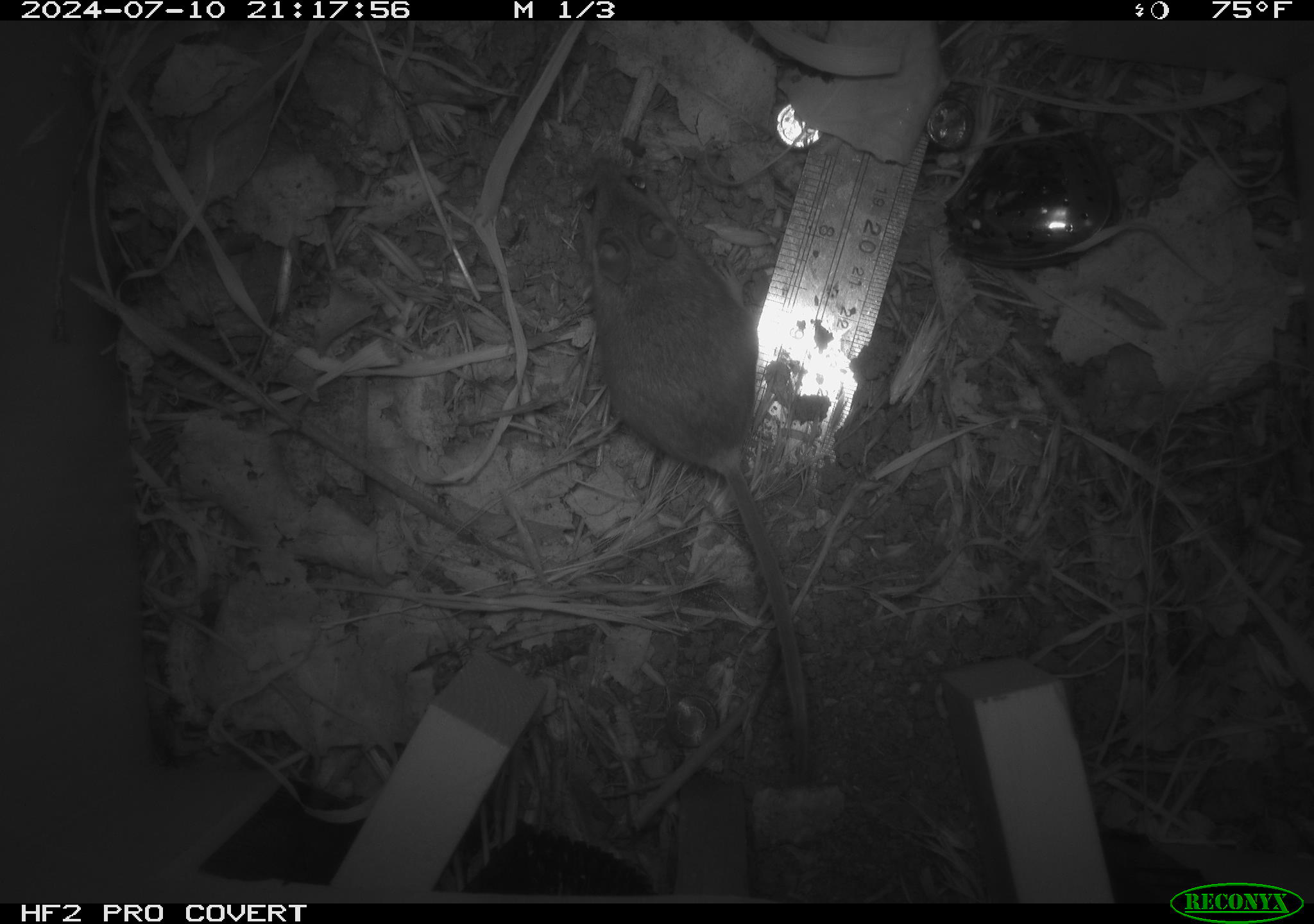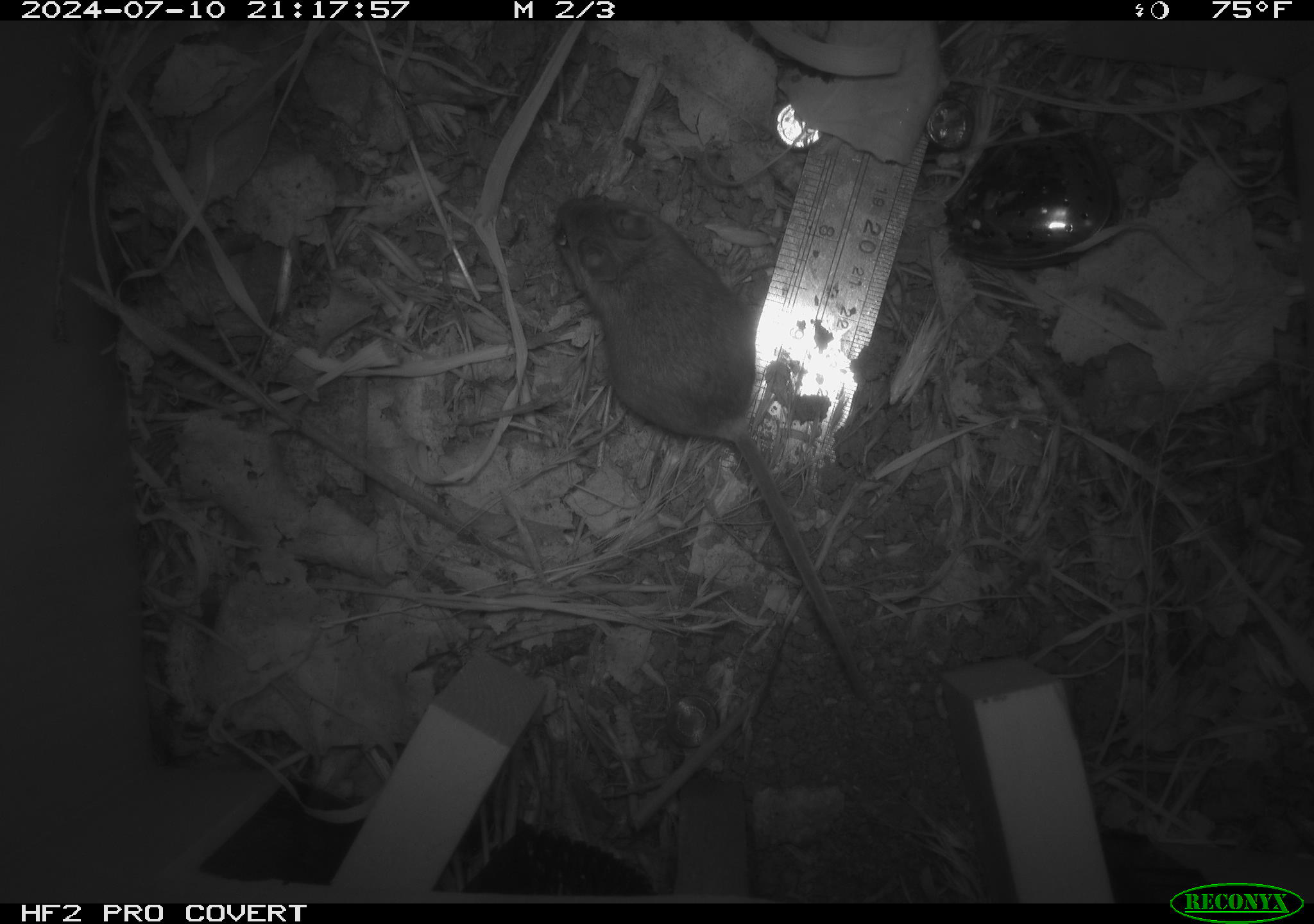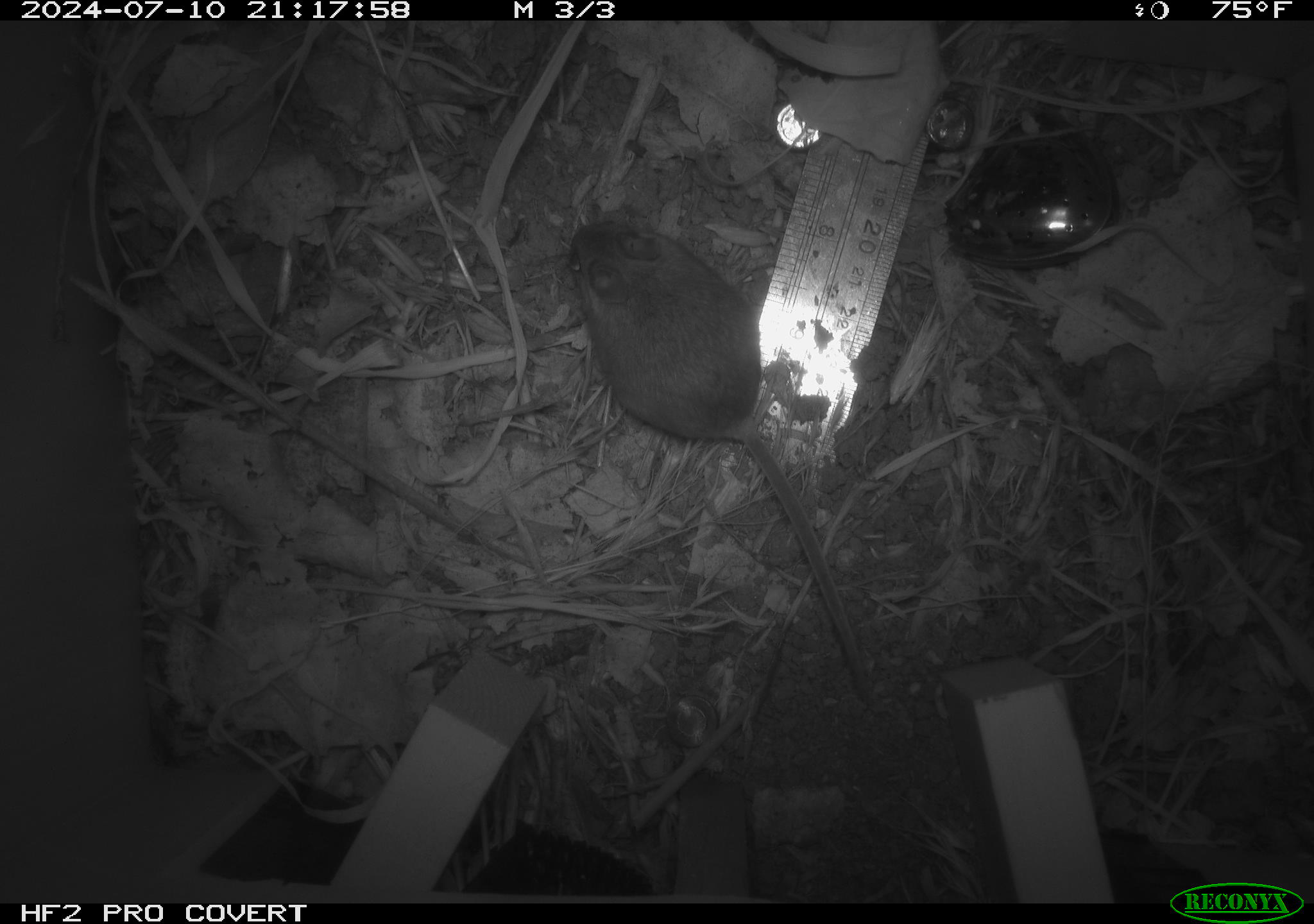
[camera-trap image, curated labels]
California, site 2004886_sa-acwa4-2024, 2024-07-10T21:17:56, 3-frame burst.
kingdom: Animalia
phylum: Chordata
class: Mammalia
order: Rodentia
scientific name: Rodentia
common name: mouse species